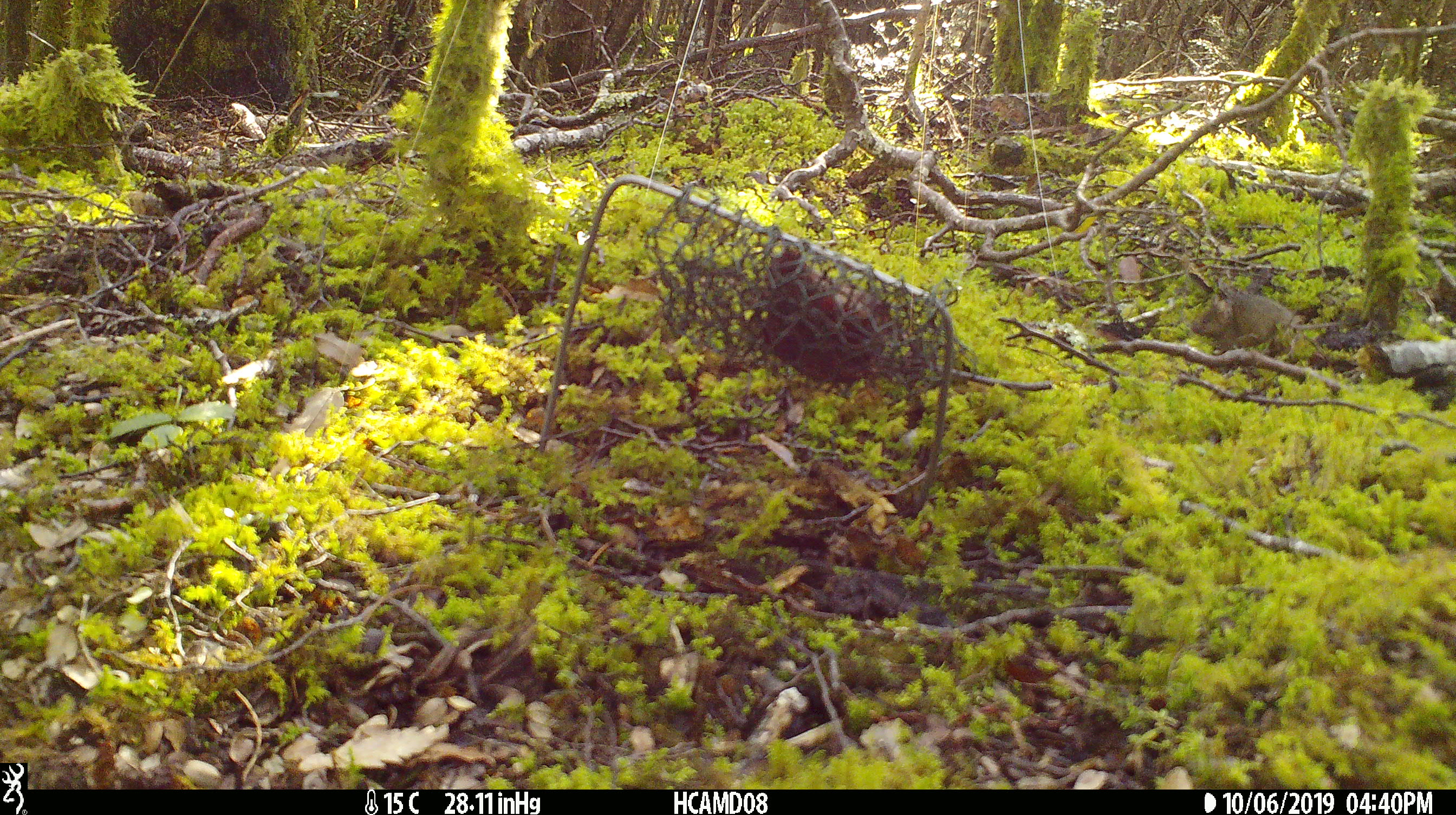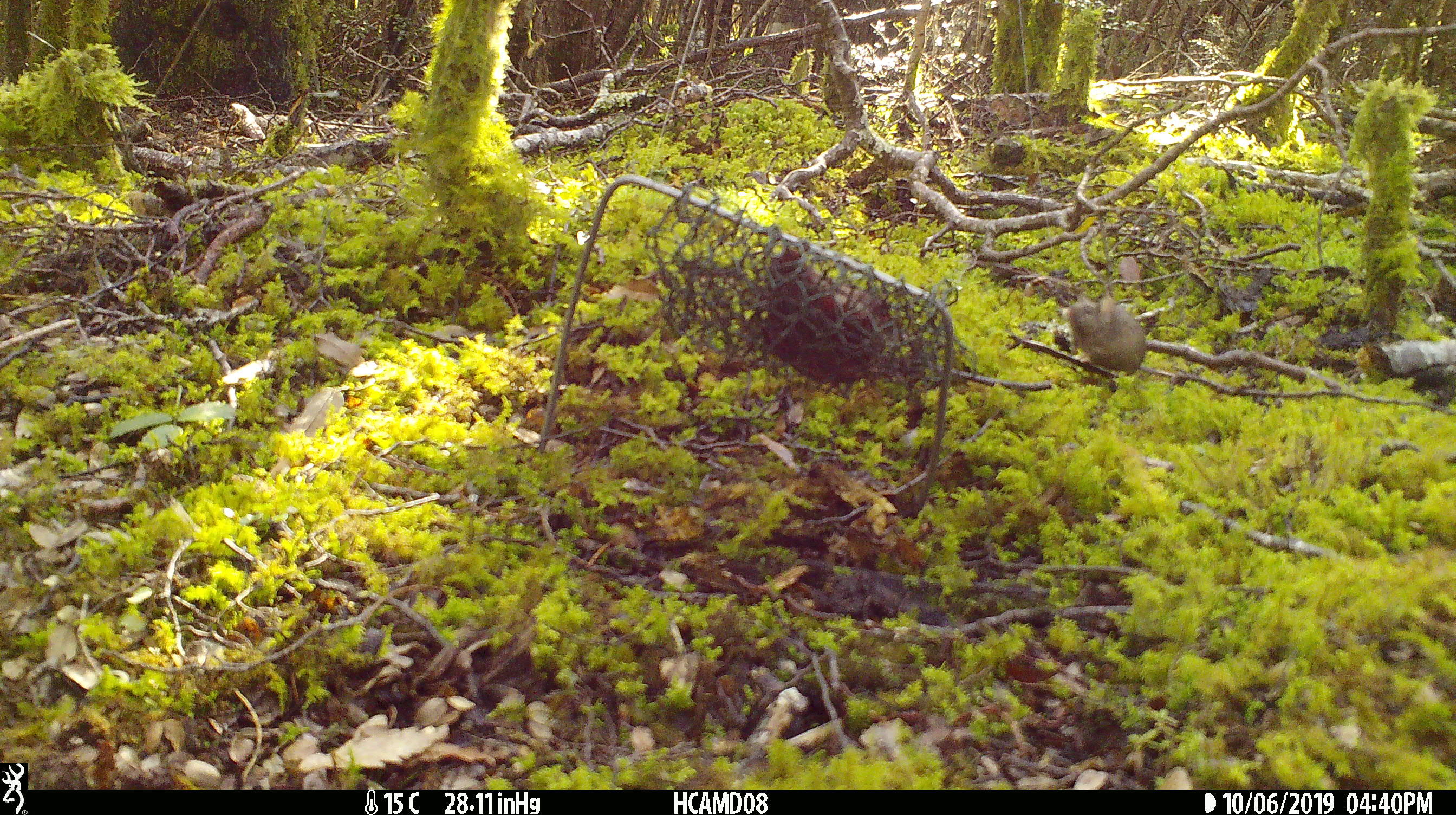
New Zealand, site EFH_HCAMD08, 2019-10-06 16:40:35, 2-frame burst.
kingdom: Animalia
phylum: Chordata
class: Mammalia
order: Rodentia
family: Muridae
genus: Mus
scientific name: Mus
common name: mouse